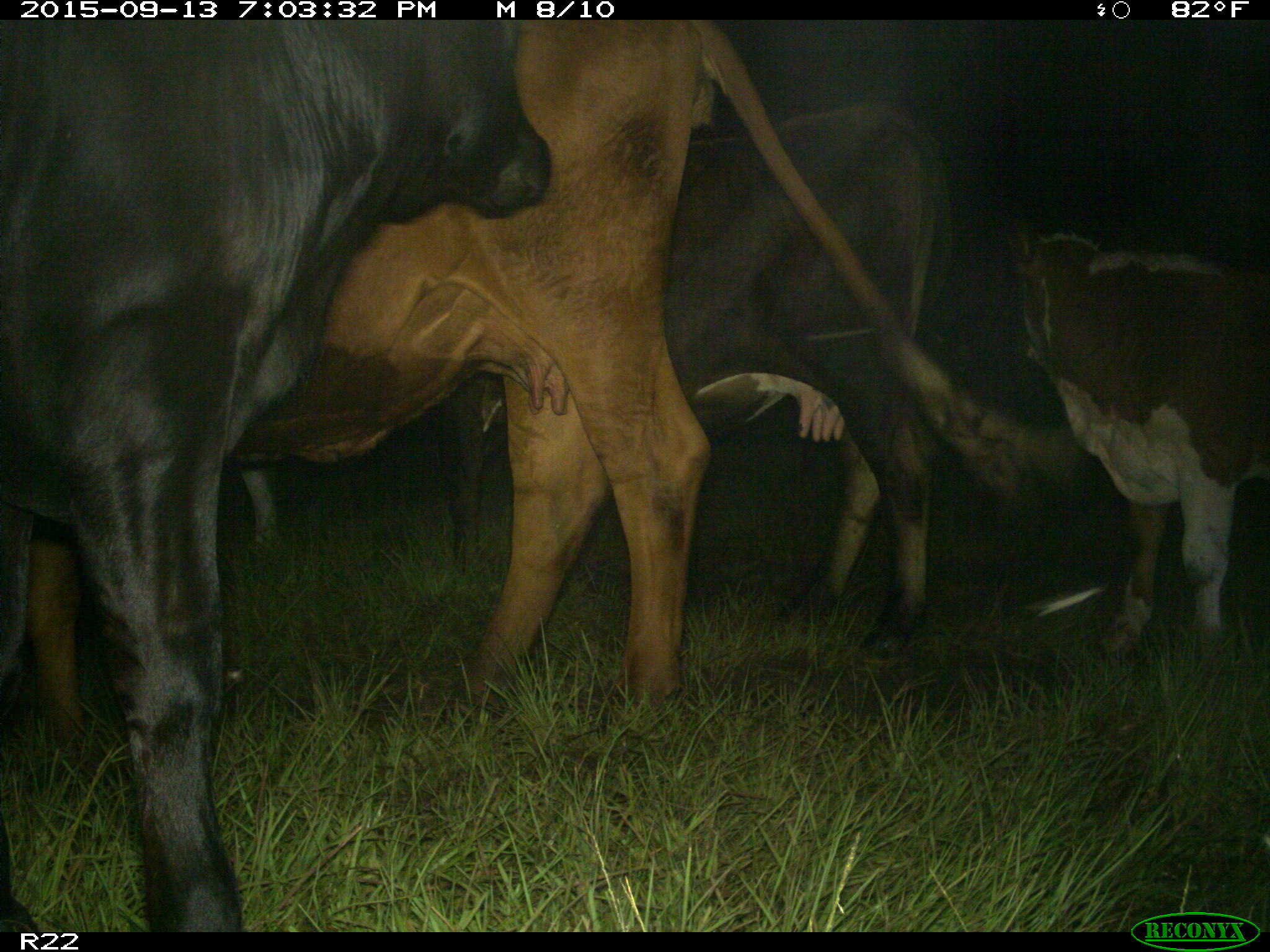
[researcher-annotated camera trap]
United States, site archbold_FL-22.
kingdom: Animalia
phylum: Chordata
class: Mammalia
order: Artiodactyla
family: Bovidae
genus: Bos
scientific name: Bos taurus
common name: domestic cow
Bos taurus (domestic cow).